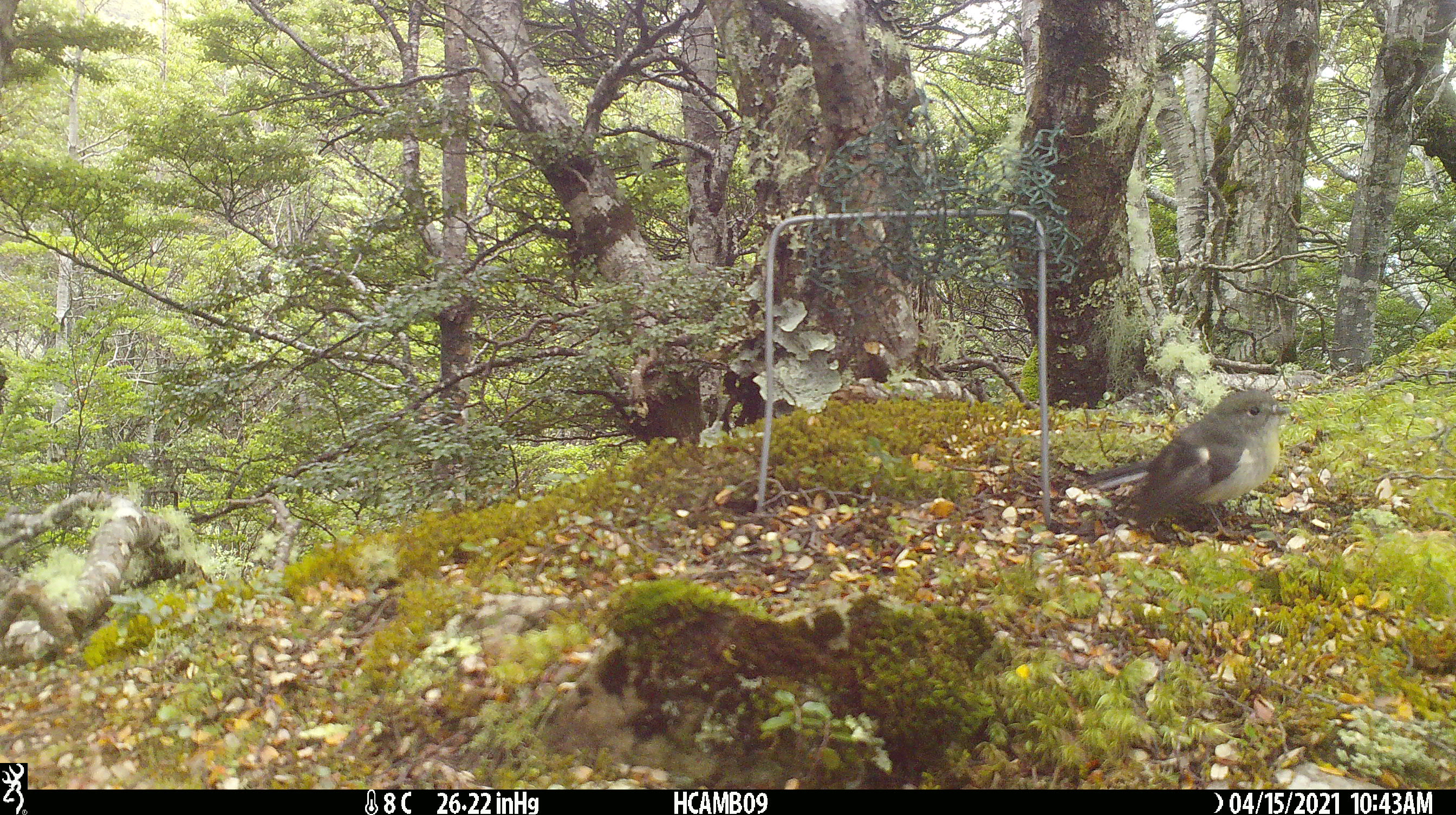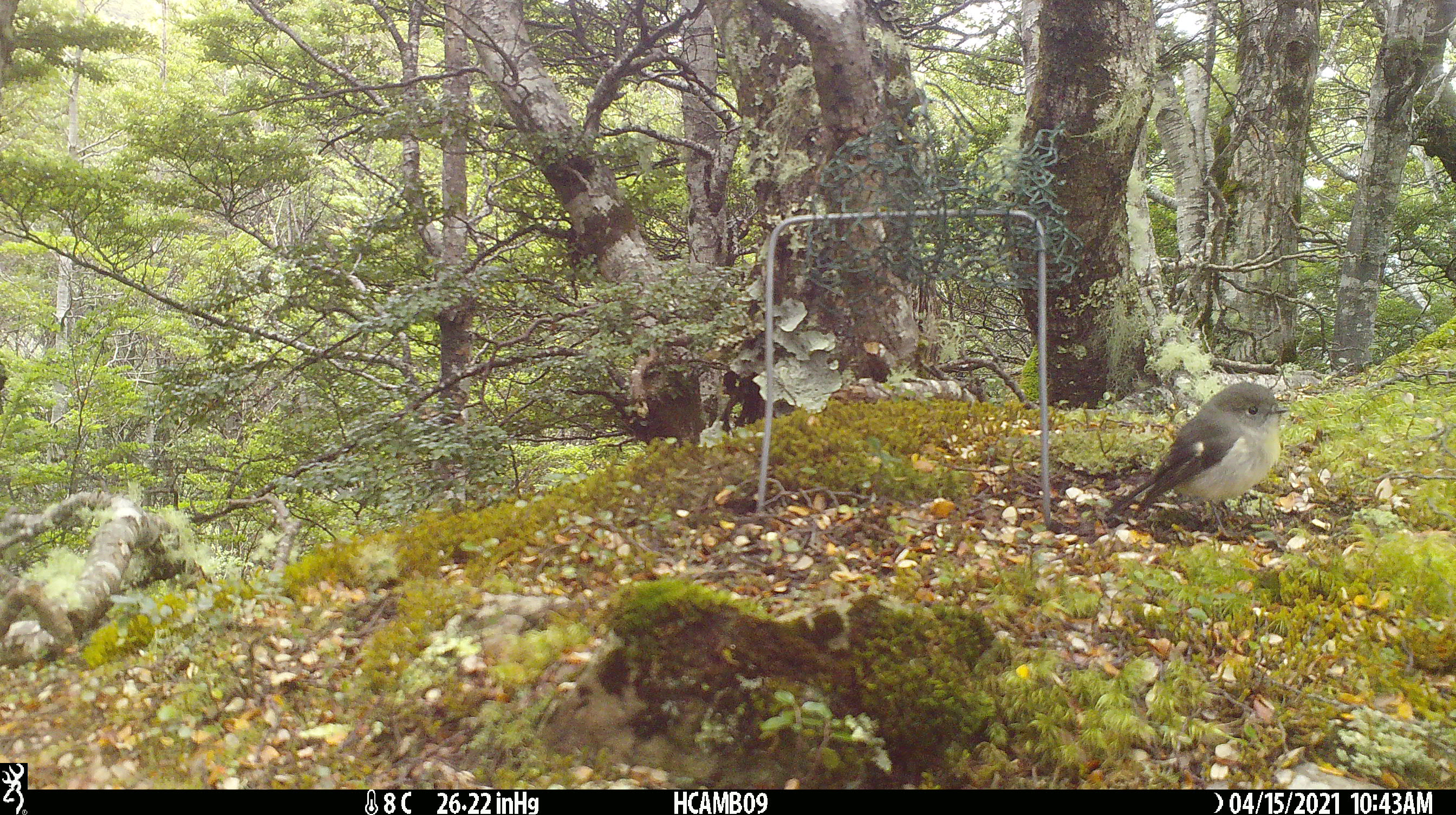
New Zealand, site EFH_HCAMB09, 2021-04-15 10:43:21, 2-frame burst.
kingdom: Animalia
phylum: Chordata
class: Aves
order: Passeriformes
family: Petroicidae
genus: Petroica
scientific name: Petroica macrocephala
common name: tomtit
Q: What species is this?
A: Tomtit (Petroica macrocephala).